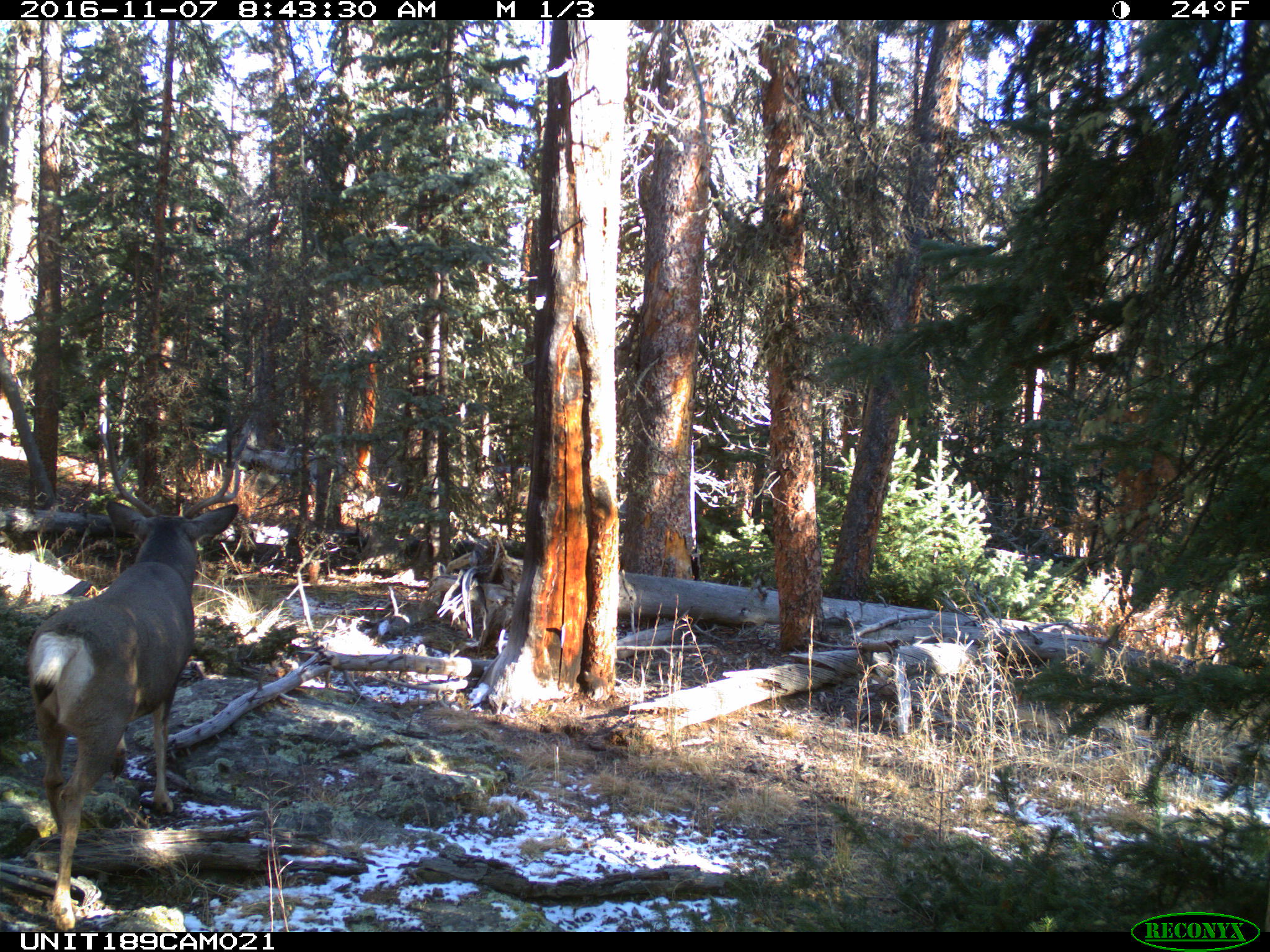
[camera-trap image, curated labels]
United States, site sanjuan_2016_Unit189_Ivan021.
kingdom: Animalia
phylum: Chordata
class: Mammalia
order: Artiodactyla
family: Cervidae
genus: Odocoileus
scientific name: Odocoileus hemionus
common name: mule deer